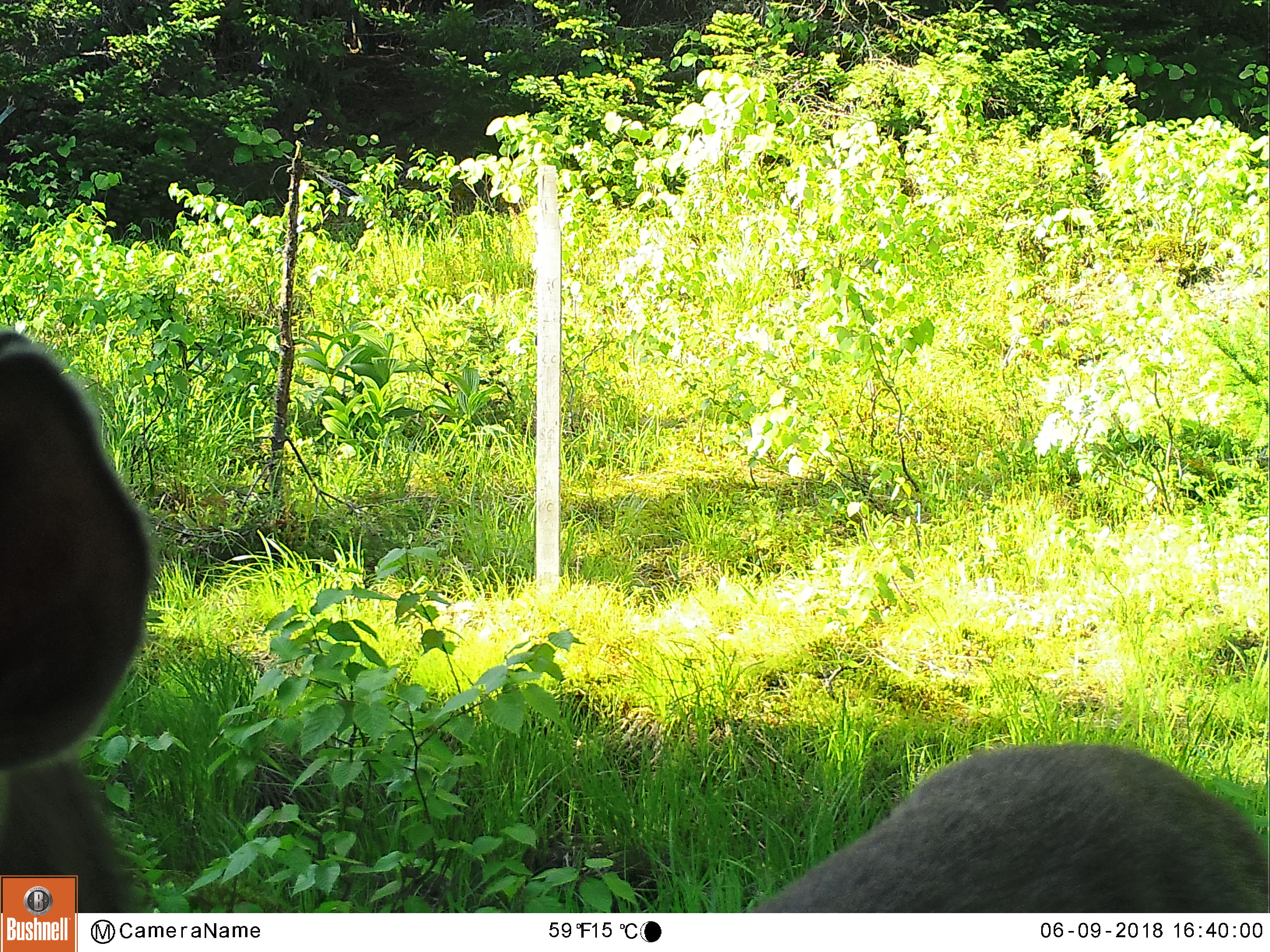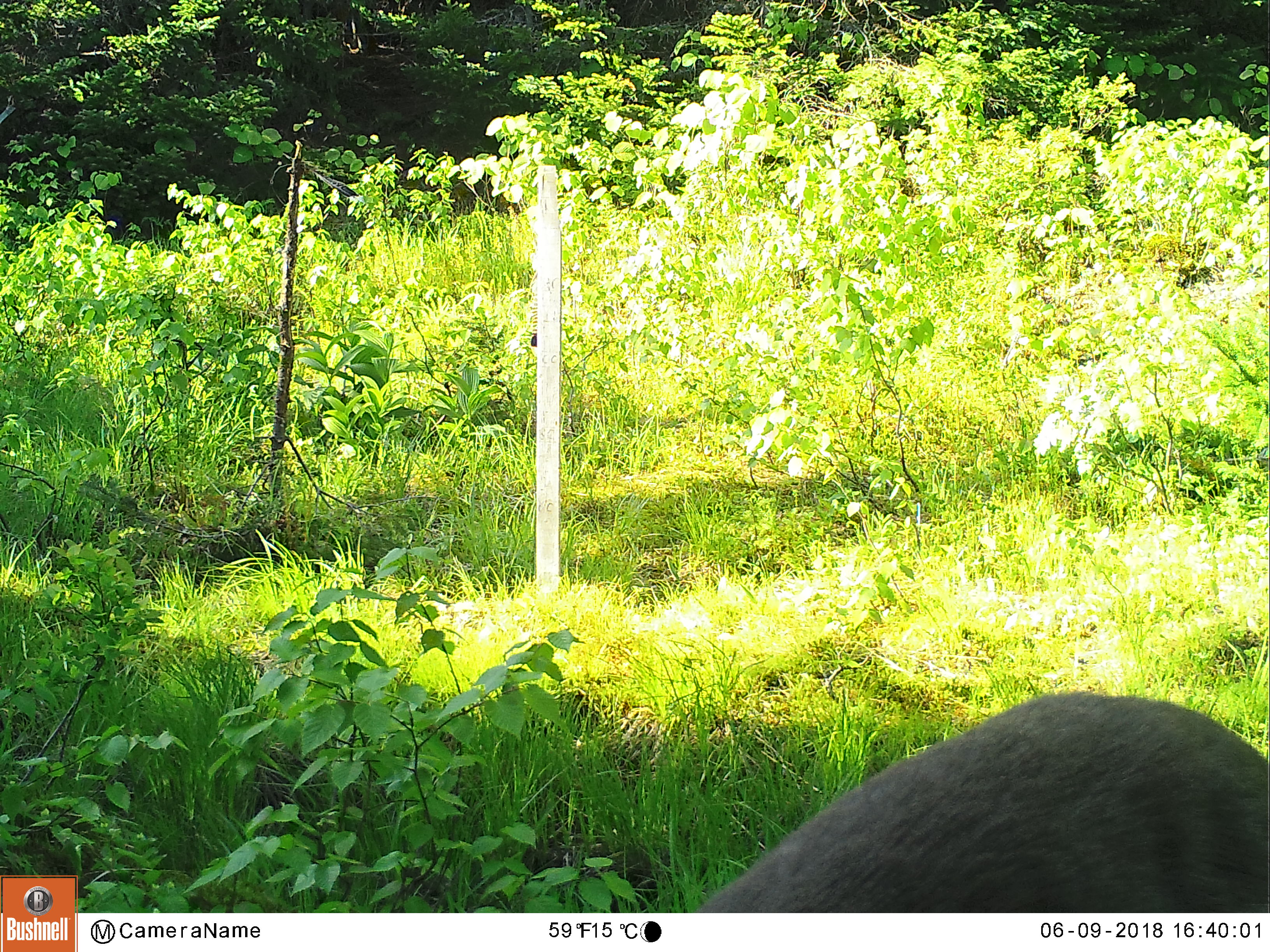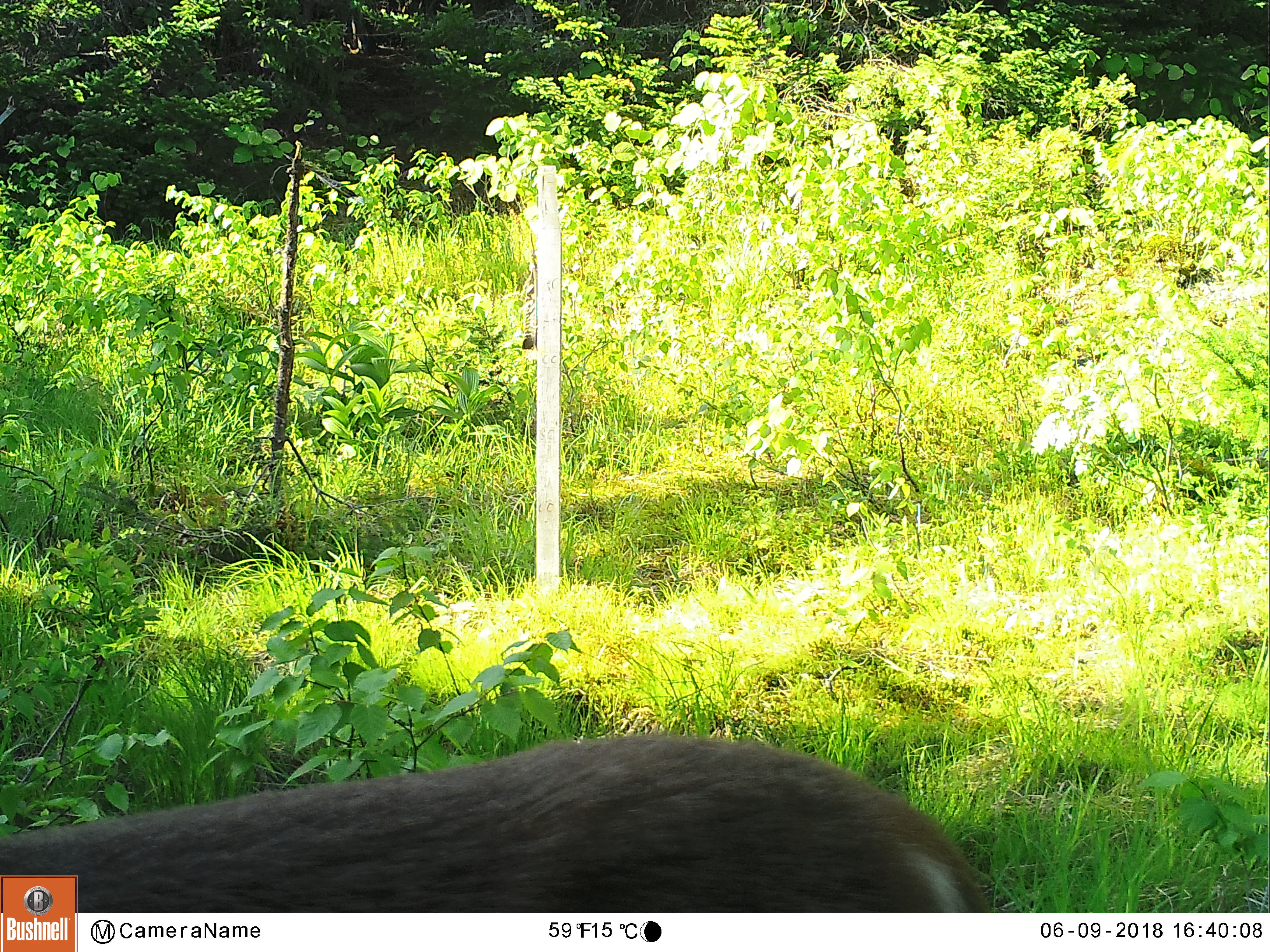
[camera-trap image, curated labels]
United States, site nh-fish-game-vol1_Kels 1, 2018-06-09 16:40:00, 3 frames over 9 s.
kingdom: Animalia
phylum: Chordata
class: Mammalia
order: Artiodactyla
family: Cervidae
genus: Odocoileus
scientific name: Odocoileus virginianus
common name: white-tailed deer